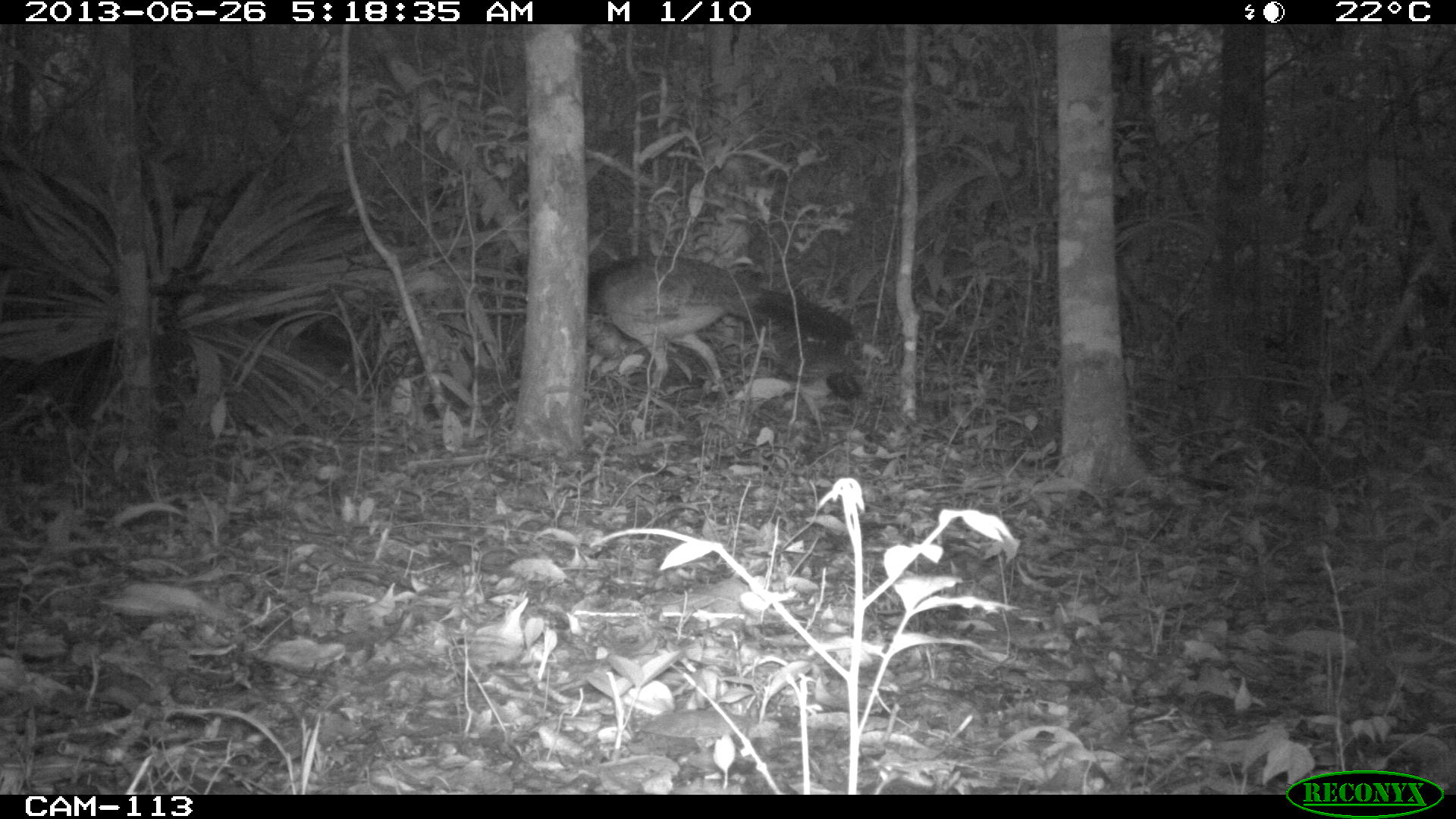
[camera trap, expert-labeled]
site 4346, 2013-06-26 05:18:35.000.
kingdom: Animalia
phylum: Chordata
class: Aves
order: Galliformes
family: Cracidae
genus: Crax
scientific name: Crax rubra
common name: great curassow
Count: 2.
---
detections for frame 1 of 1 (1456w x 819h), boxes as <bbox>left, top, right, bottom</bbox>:
crax rubra: <bbox>588, 245, 855, 411</bbox>; <bbox>766, 318, 861, 442</bbox>